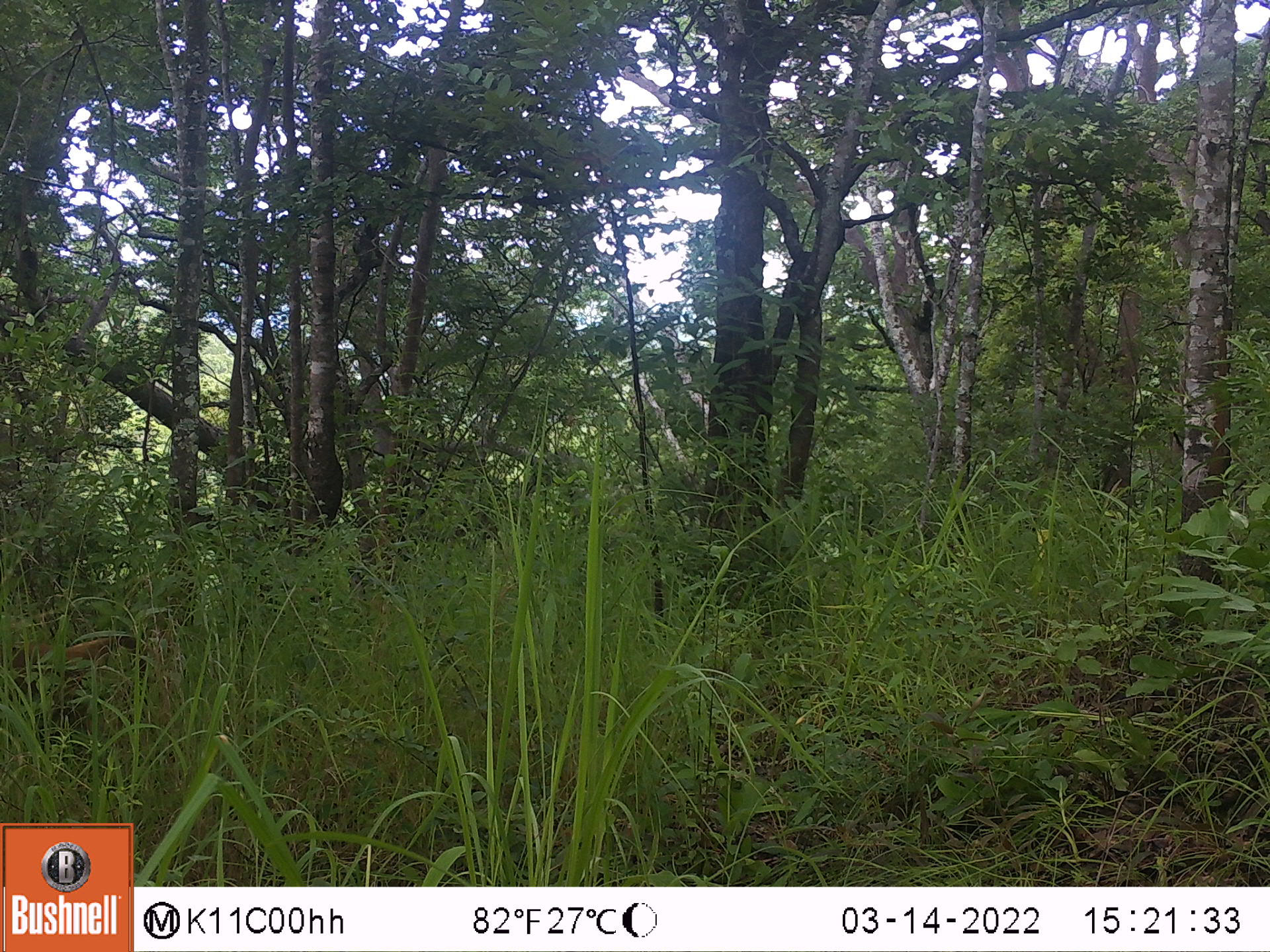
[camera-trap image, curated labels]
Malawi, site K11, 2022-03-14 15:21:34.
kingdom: Animalia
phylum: Chordata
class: Mammalia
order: Primates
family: Cercopithecidae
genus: Papio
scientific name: Papio cynocephalus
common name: yellow baboon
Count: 1.